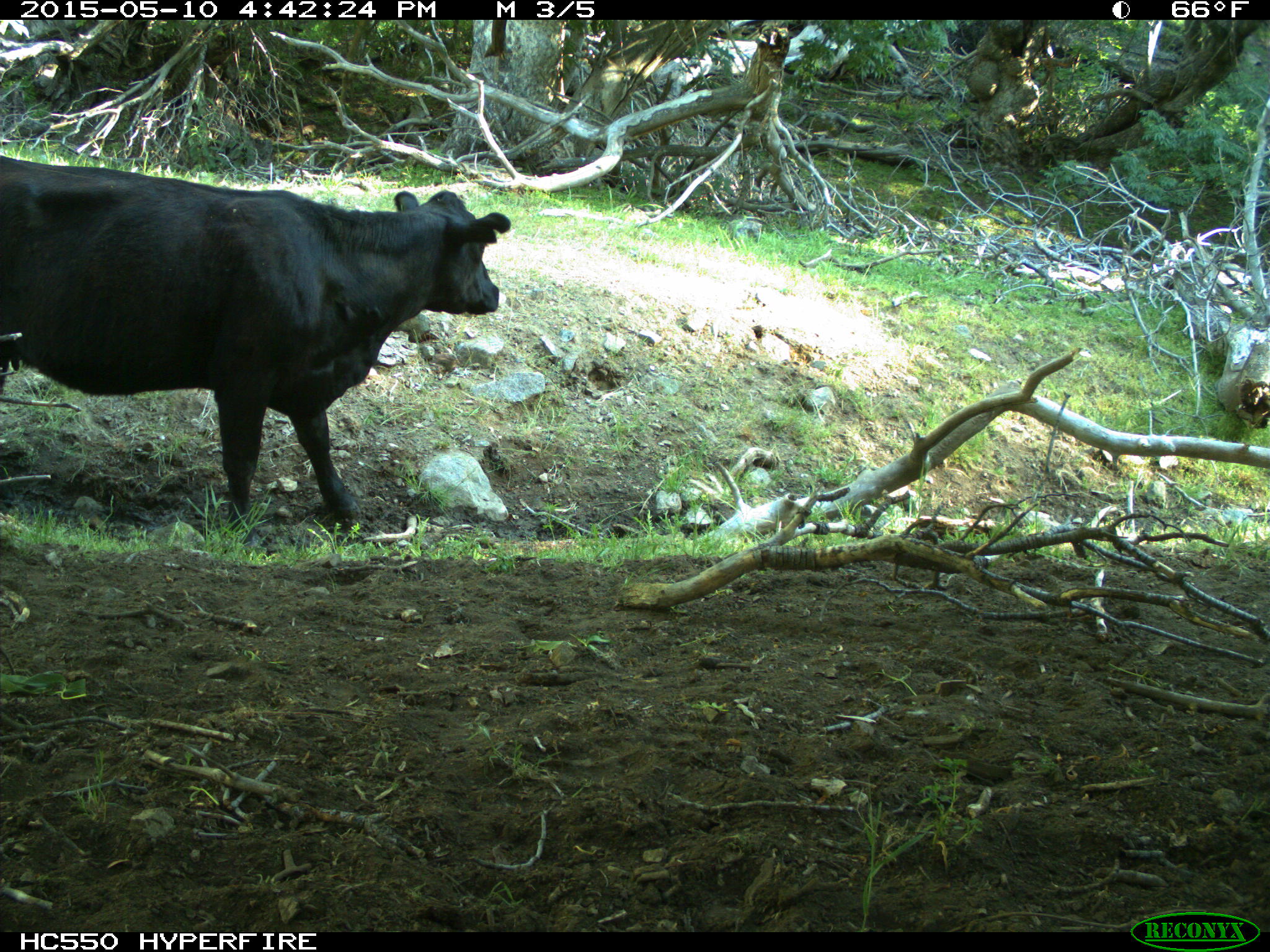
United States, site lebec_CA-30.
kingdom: Animalia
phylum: Chordata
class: Mammalia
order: Artiodactyla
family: Bovidae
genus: Bos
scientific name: Bos taurus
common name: domestic cow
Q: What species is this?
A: Bos taurus (domestic cow).